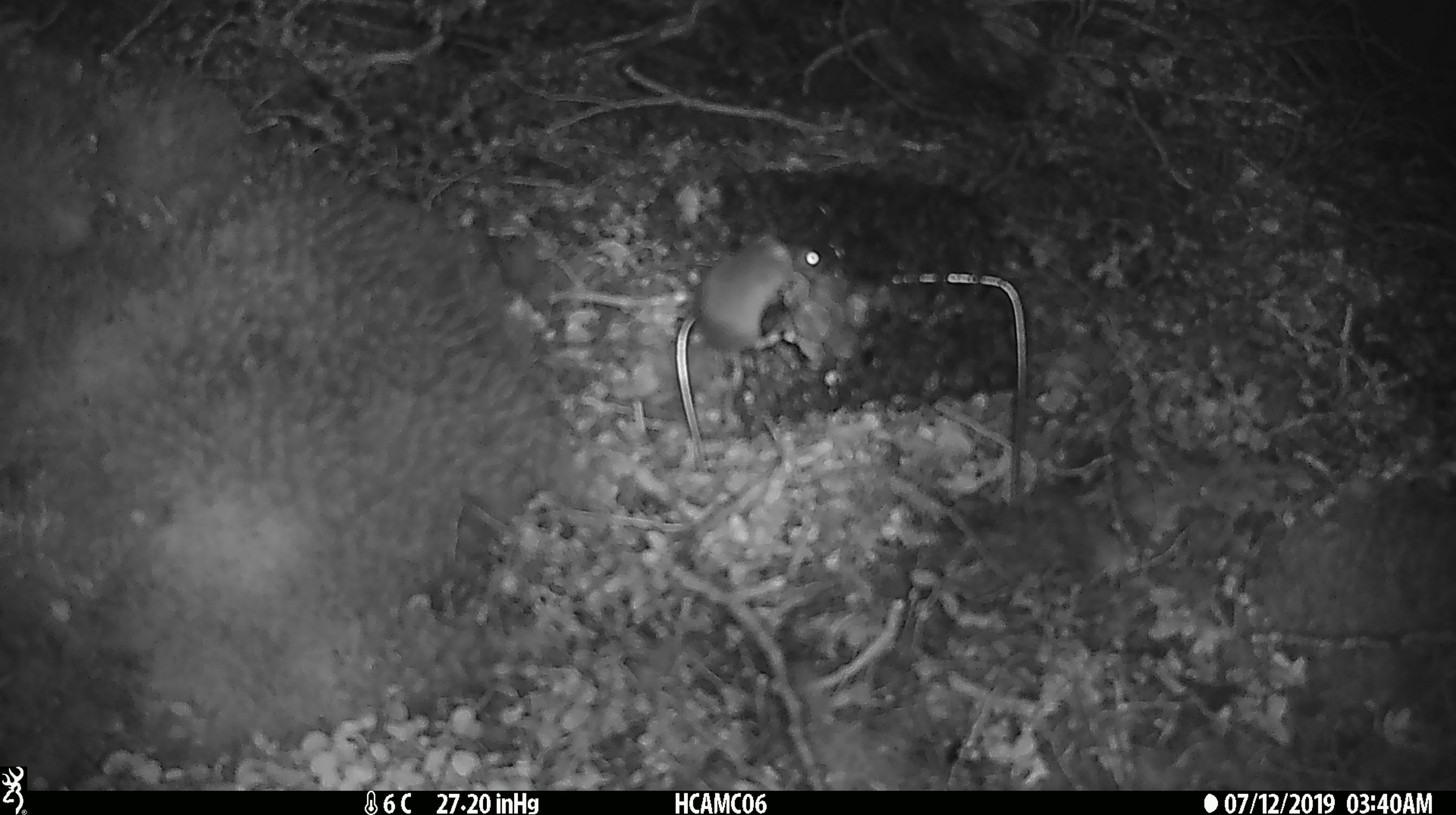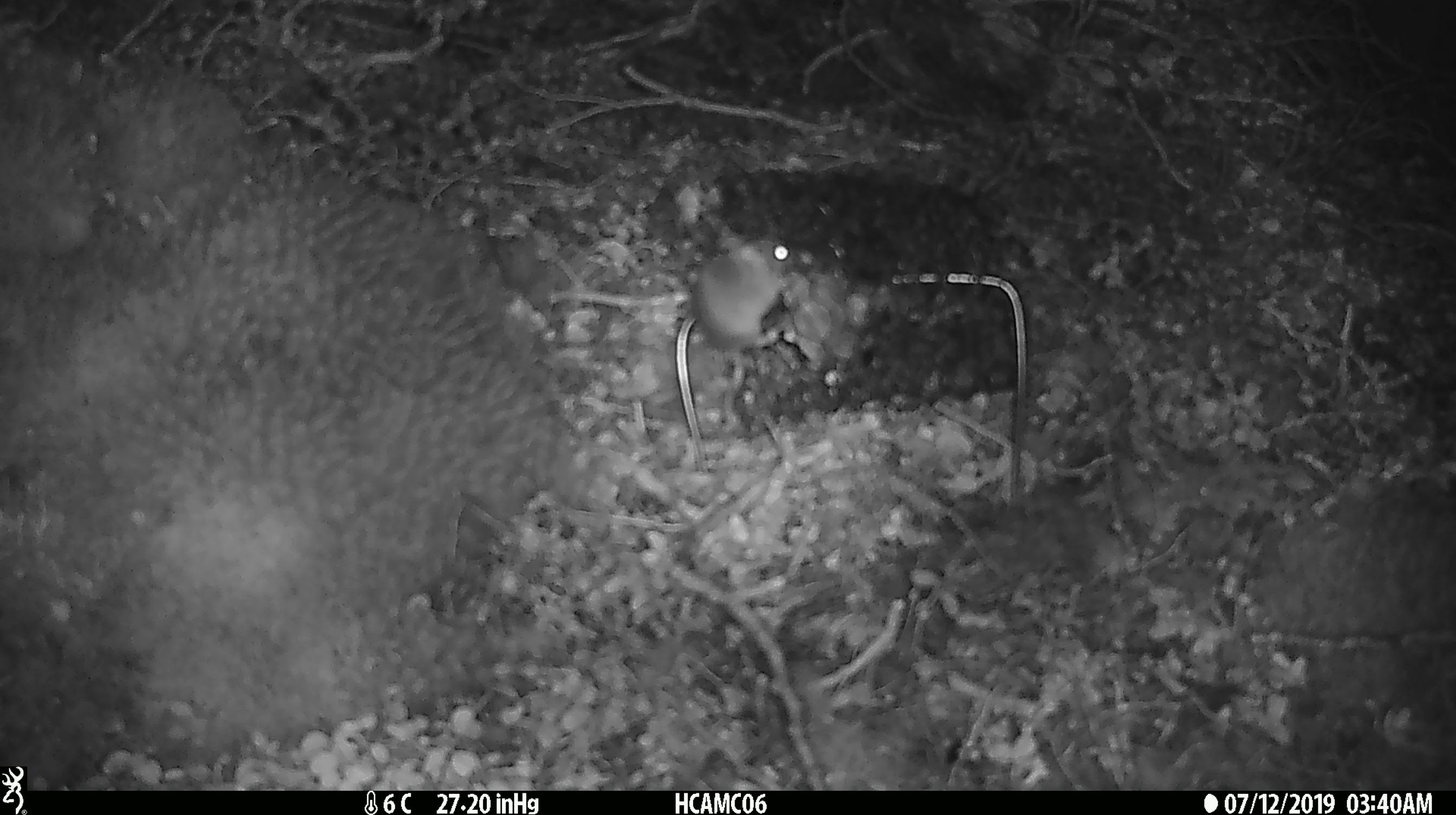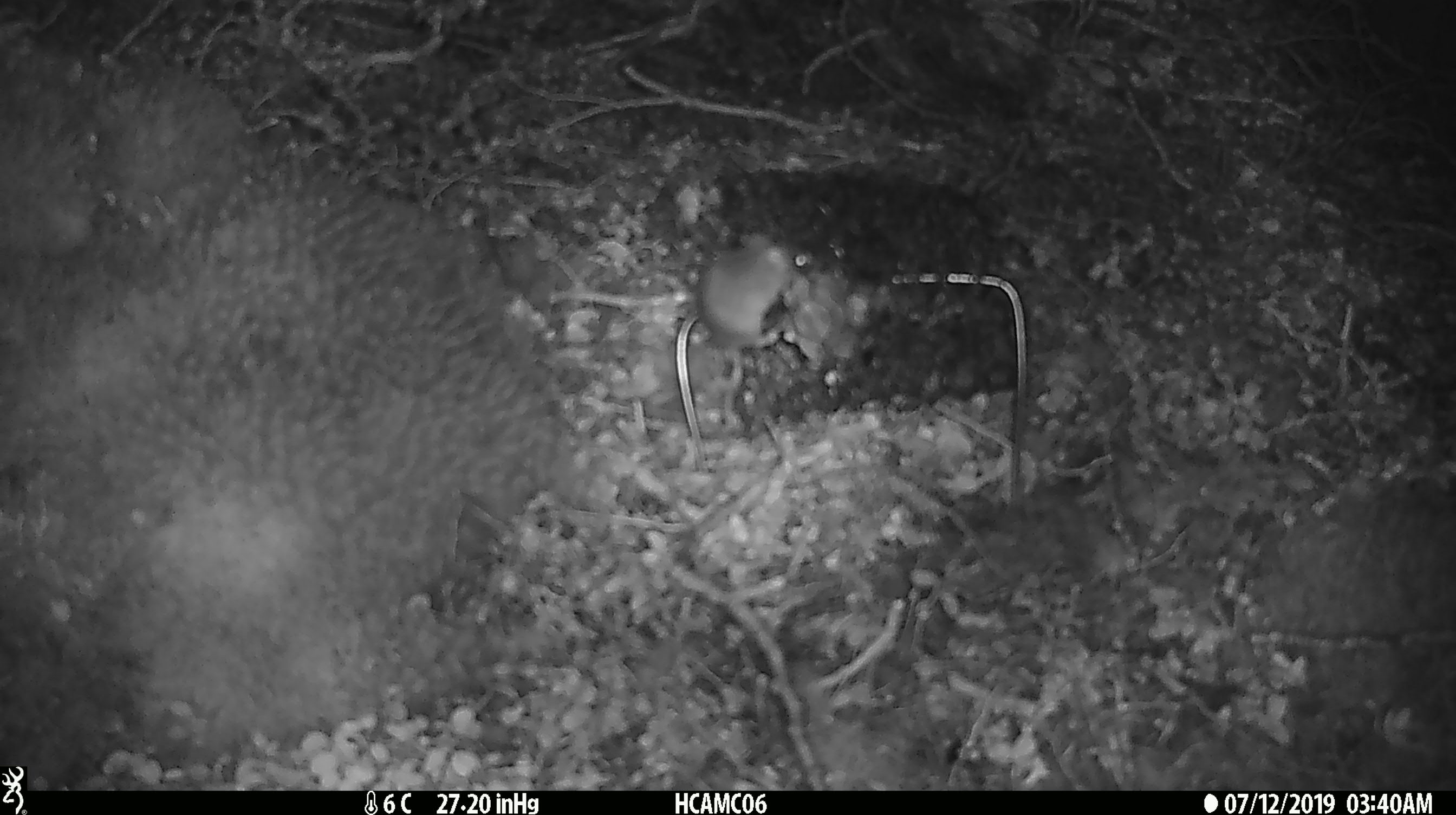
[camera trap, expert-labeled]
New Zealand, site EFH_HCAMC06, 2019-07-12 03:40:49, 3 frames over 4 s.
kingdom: Animalia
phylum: Chordata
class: Mammalia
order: Rodentia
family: Muridae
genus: Mus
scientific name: Mus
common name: mouse